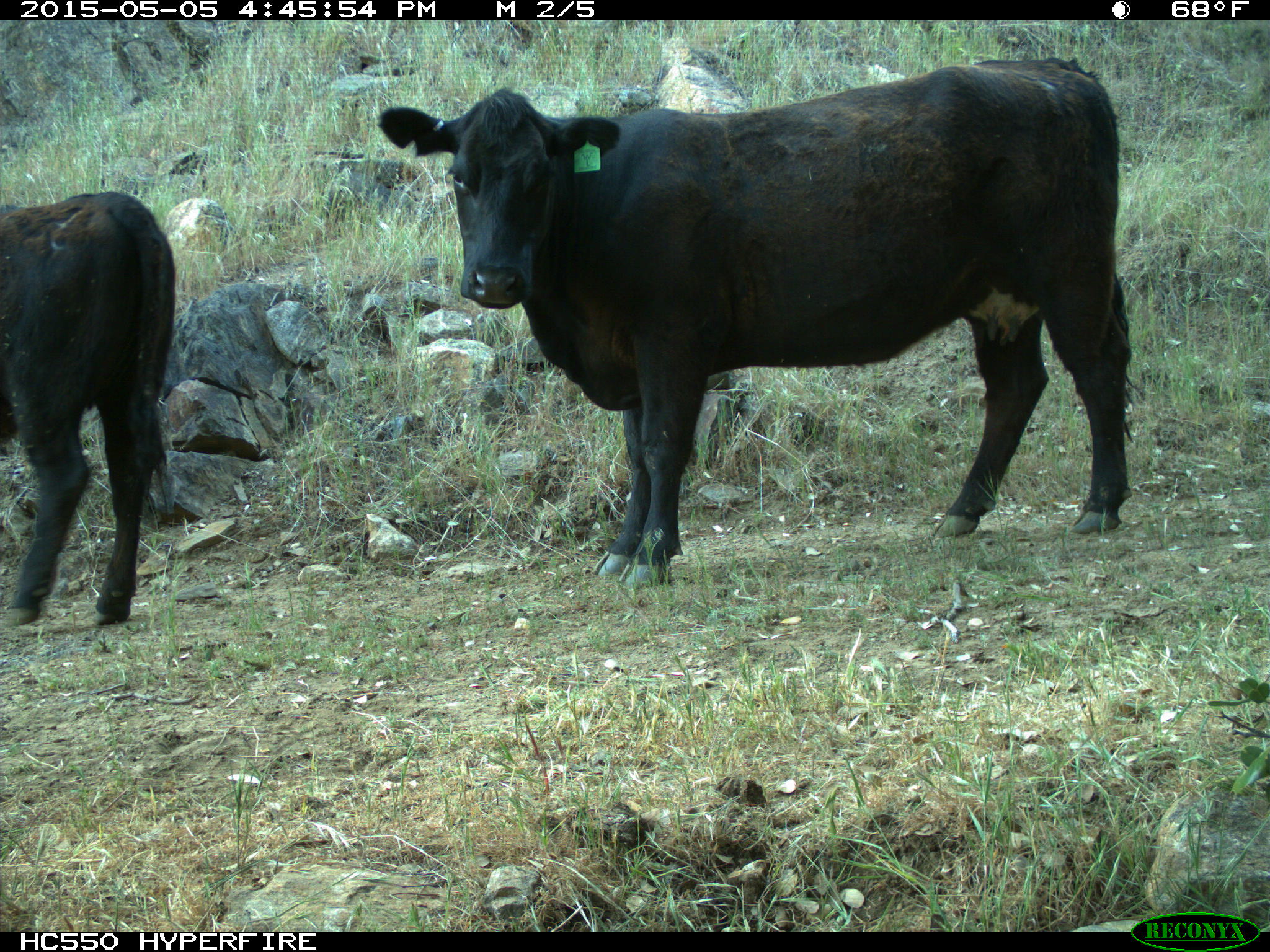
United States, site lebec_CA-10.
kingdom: Animalia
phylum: Chordata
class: Mammalia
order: Artiodactyla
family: Bovidae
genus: Bos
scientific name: Bos taurus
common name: domestic cow